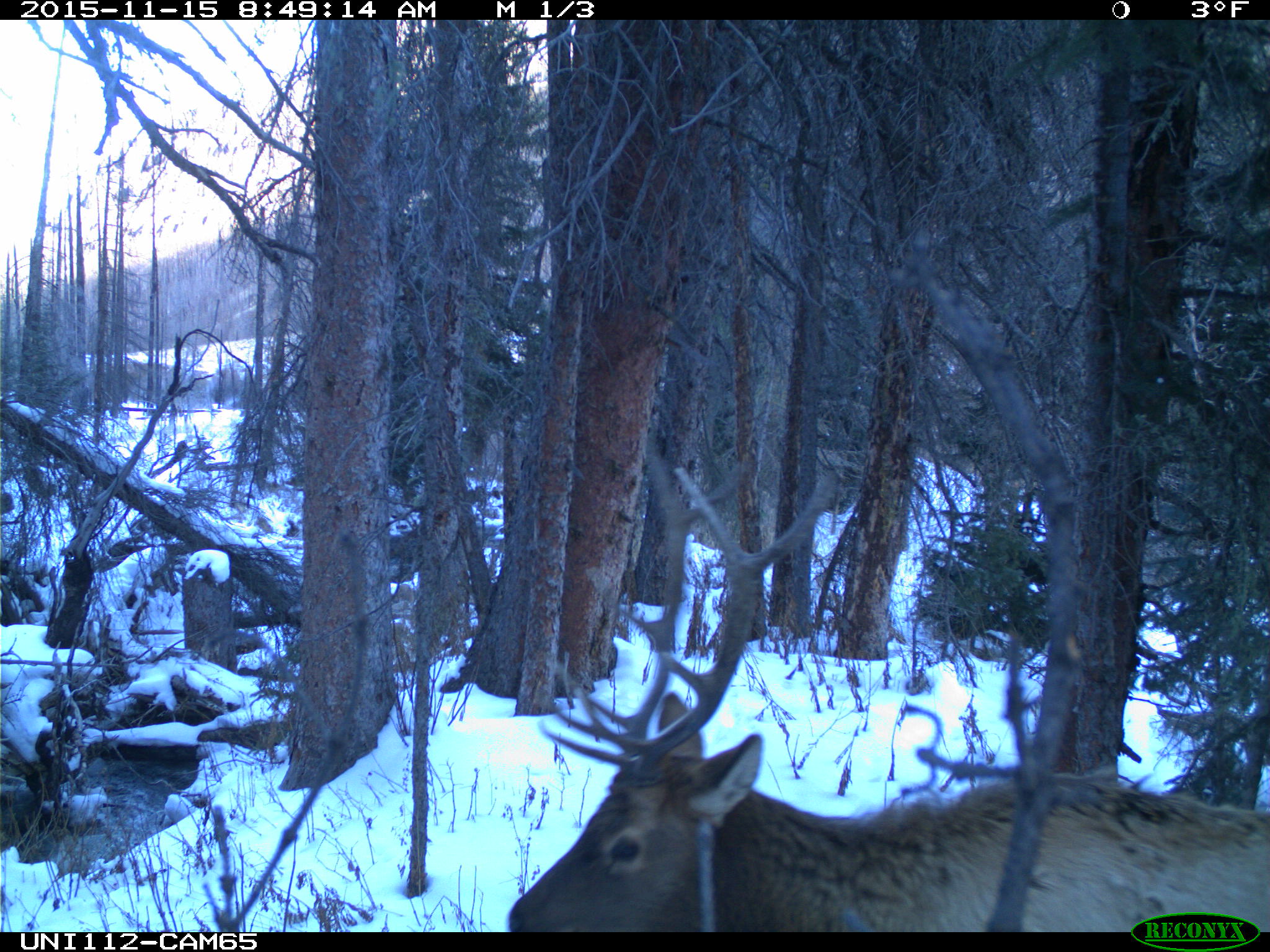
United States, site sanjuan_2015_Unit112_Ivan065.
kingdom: Animalia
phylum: Chordata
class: Mammalia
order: Artiodactyla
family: Cervidae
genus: Cervus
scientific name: Cervus elaphus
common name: red deer